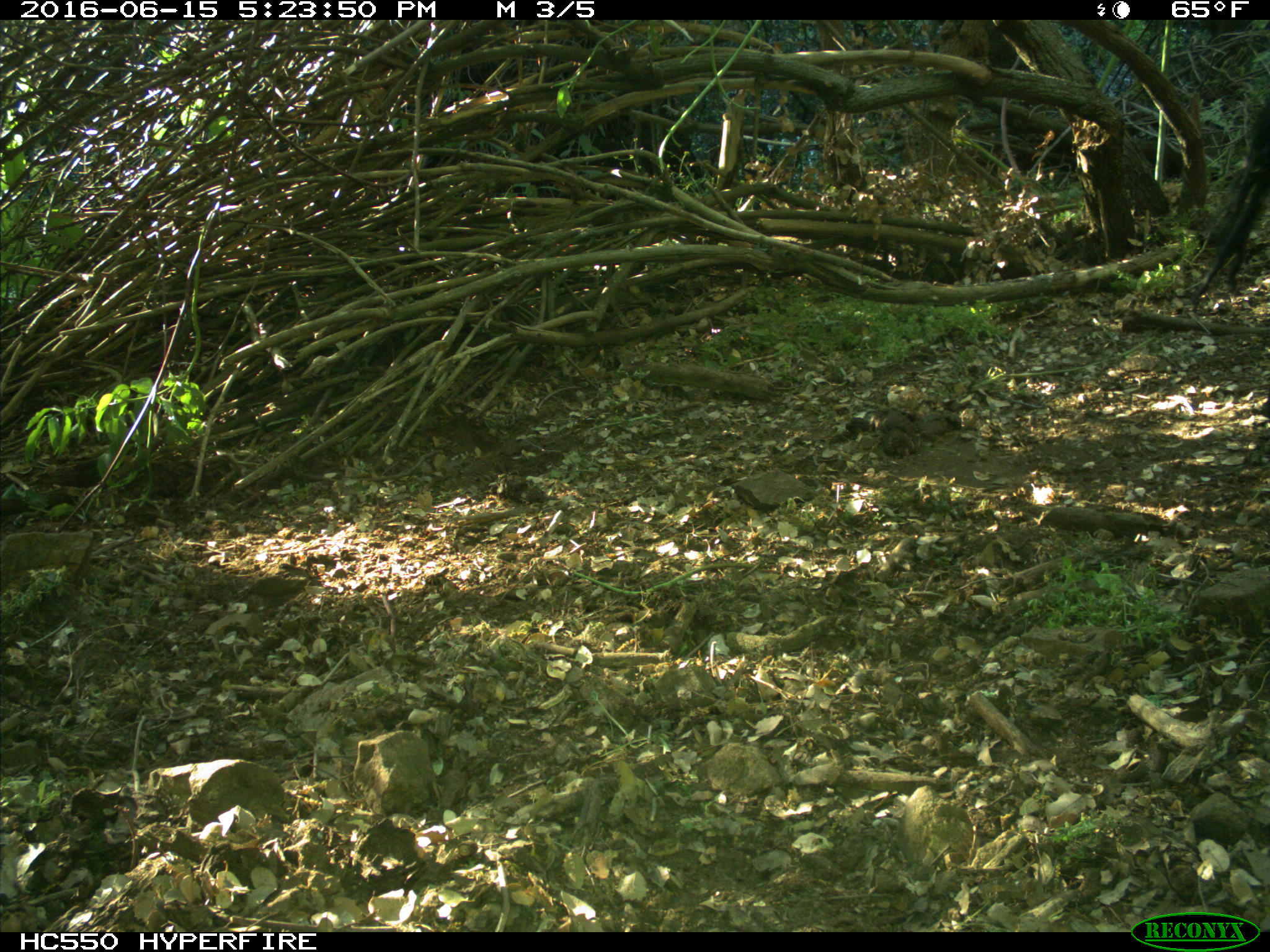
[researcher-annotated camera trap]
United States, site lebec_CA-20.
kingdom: Animalia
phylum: Chordata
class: Mammalia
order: Artiodactyla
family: Bovidae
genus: Bos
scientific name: Bos taurus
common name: domestic cow